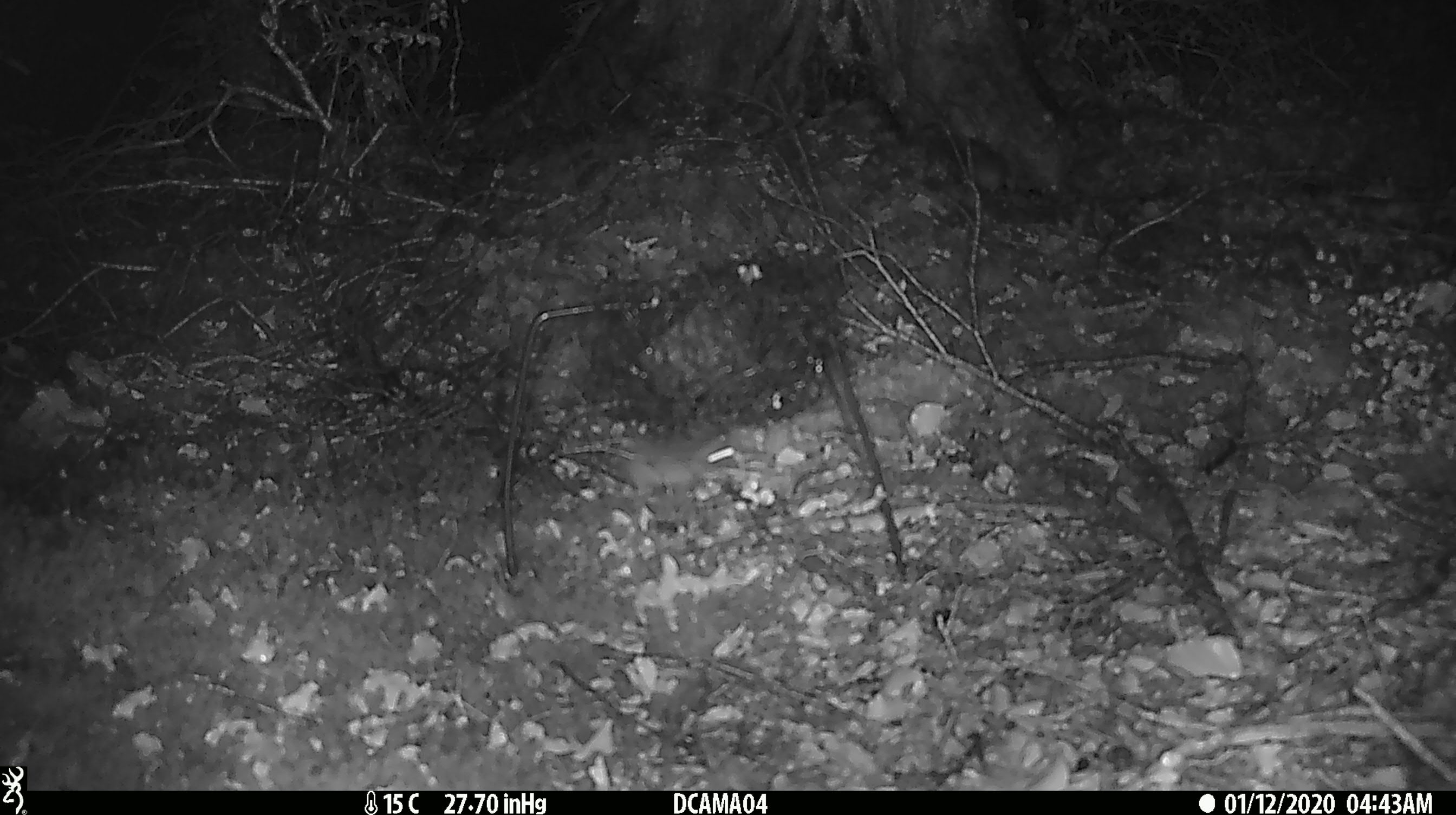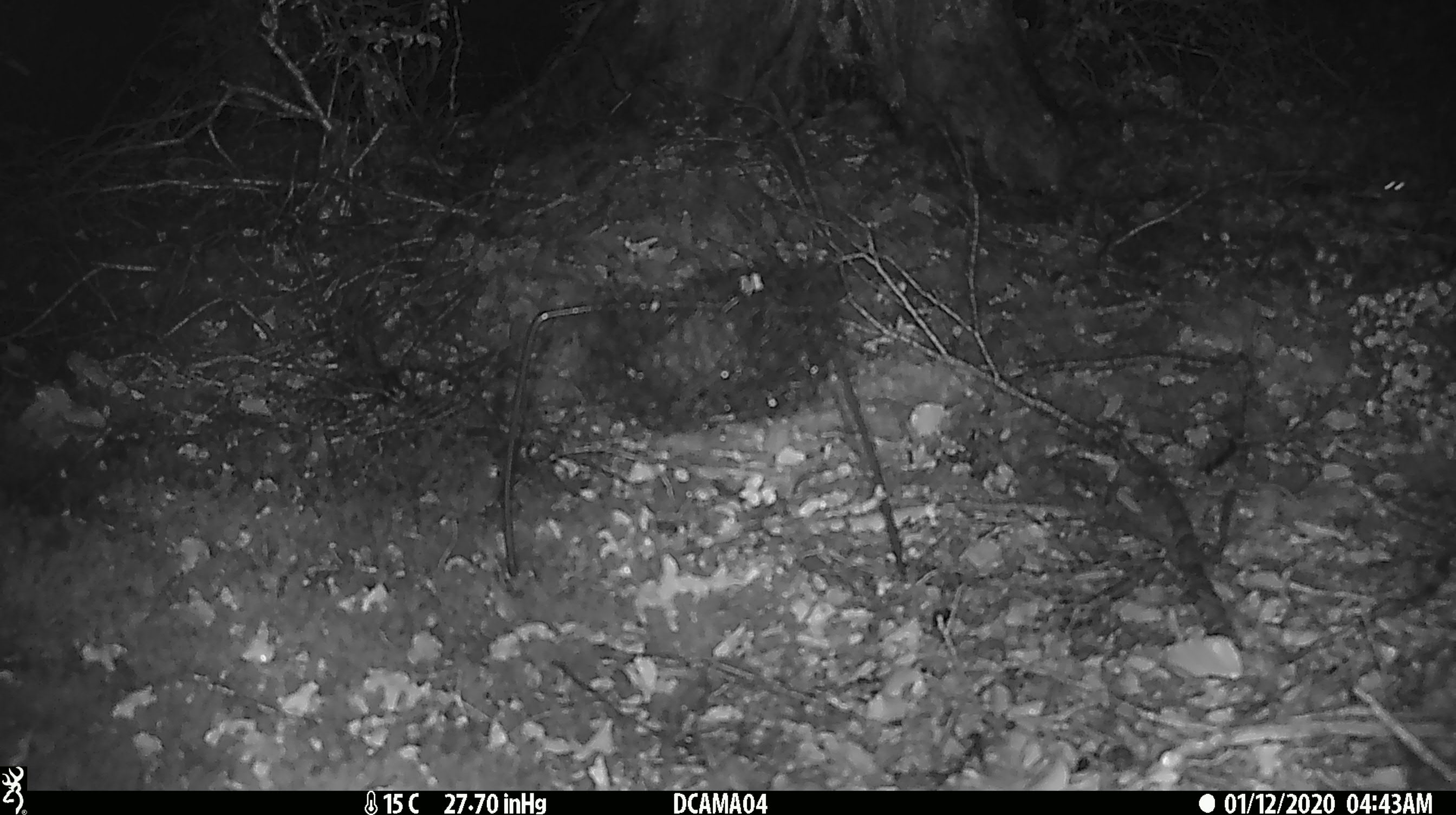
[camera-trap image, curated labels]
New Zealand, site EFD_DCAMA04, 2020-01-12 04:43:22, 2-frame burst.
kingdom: Animalia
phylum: Chordata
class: Mammalia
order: Rodentia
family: Muridae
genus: Mus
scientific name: Mus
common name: mouse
Mouse (Mus).